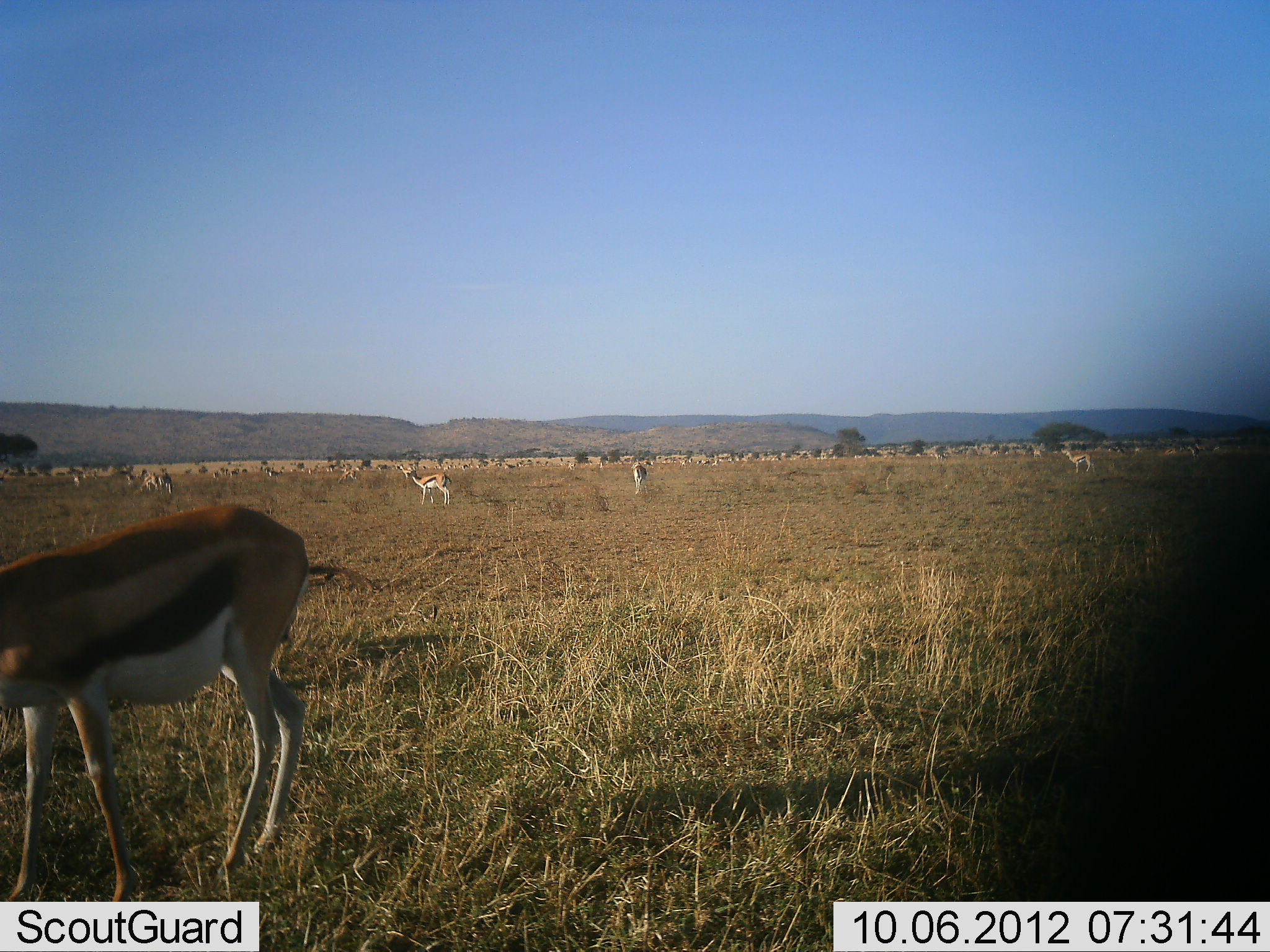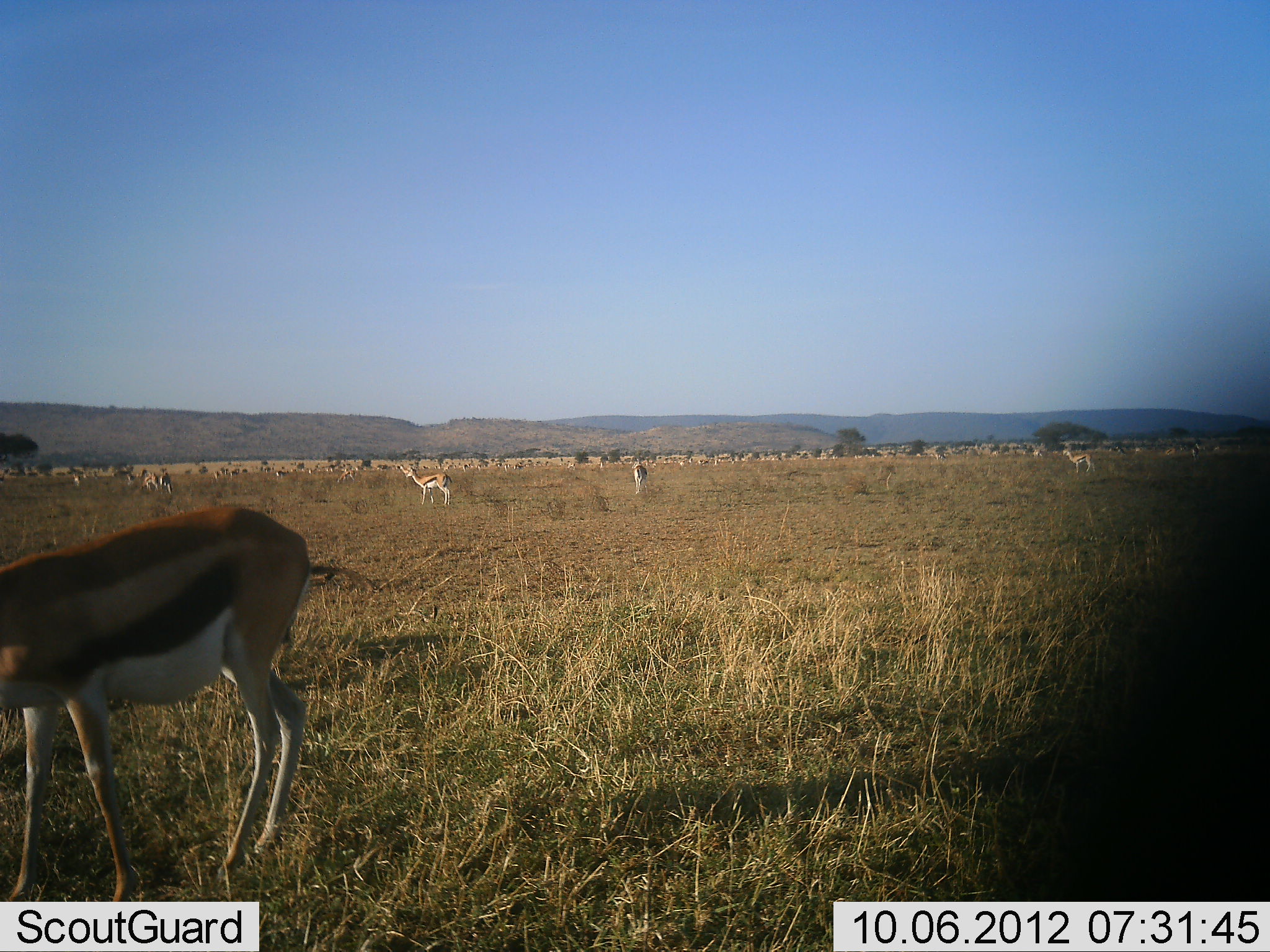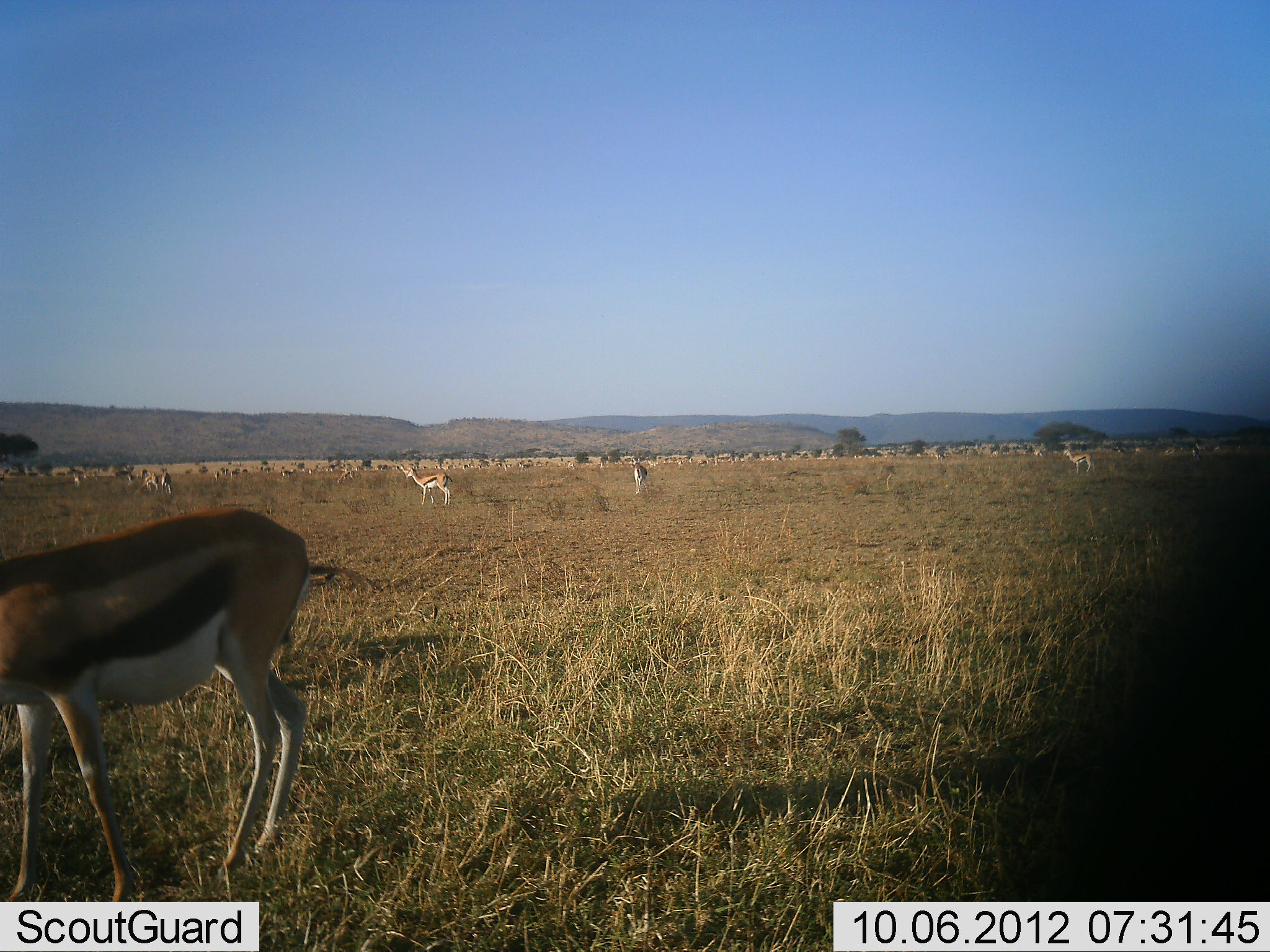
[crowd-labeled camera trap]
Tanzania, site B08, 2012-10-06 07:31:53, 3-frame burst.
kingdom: Animalia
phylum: Chordata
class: Mammalia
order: Artiodactyla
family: Bovidae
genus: Eudorcas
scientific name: Eudorcas thomsonii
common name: thomson's gazelle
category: gazellethomsons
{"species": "gazellethomsons (thomson's gazelle) (Eudorcas thomsonii)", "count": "11-50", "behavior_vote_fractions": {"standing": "100%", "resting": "0%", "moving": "40%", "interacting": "0%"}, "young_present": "0%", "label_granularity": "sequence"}